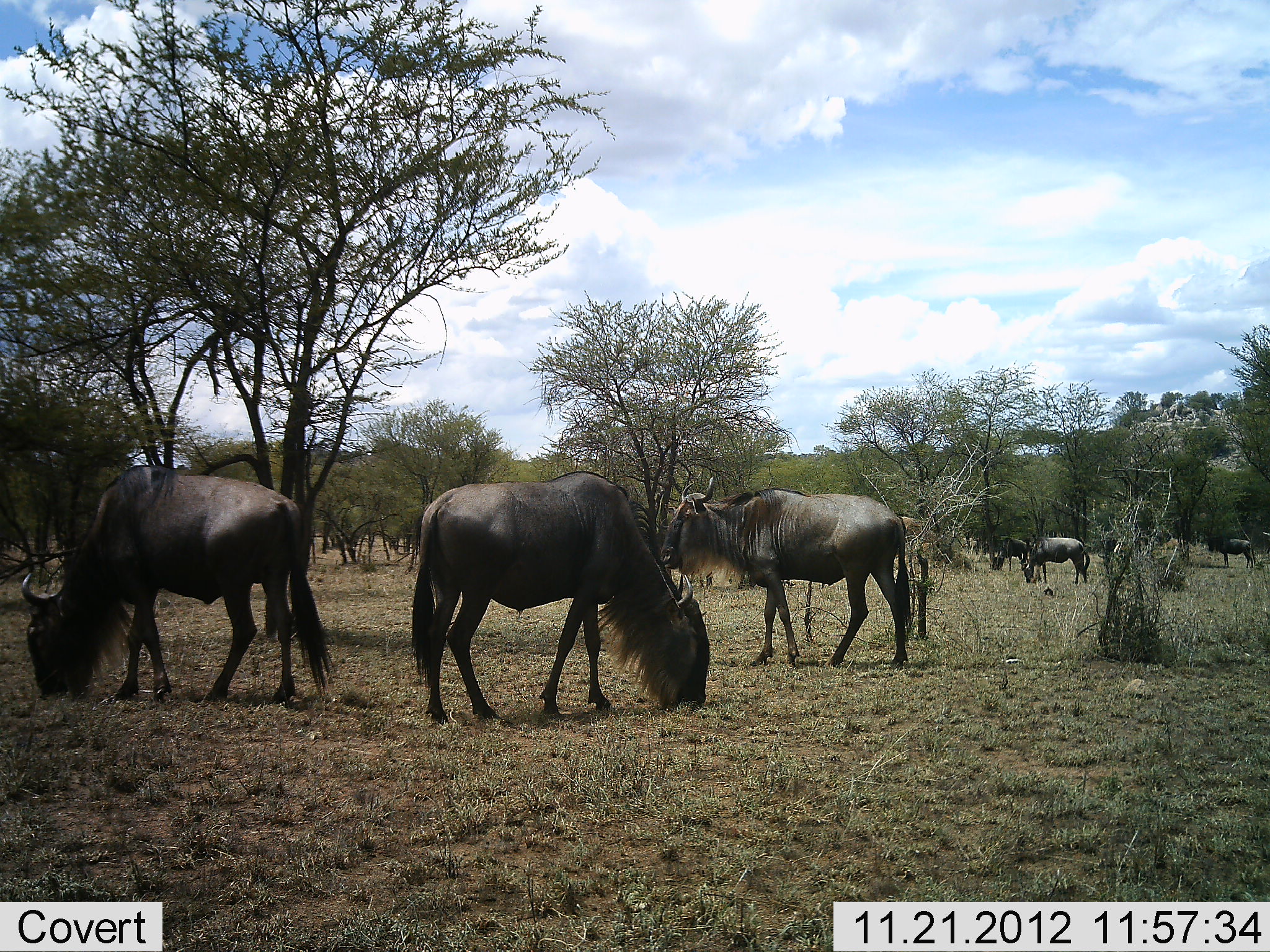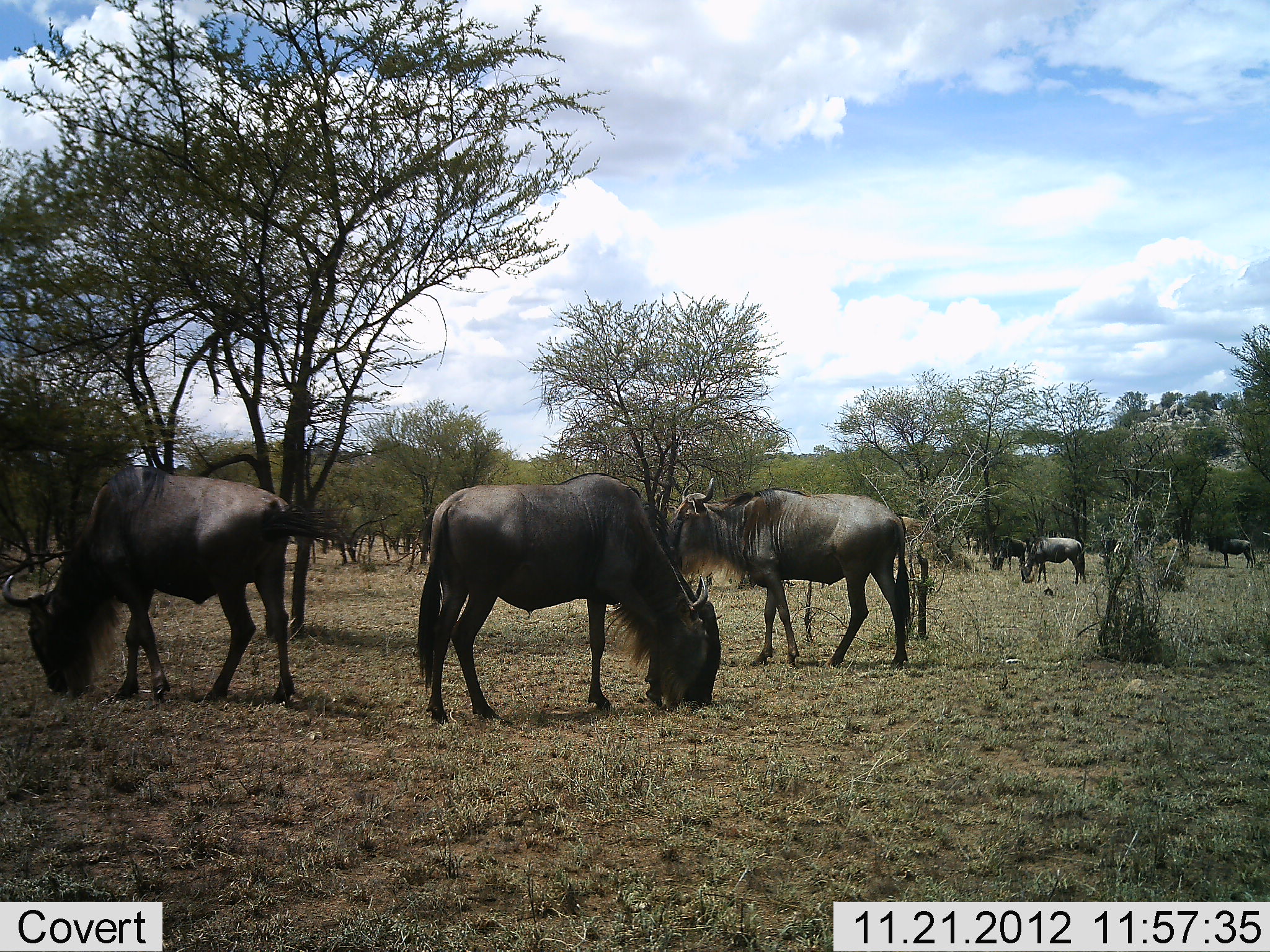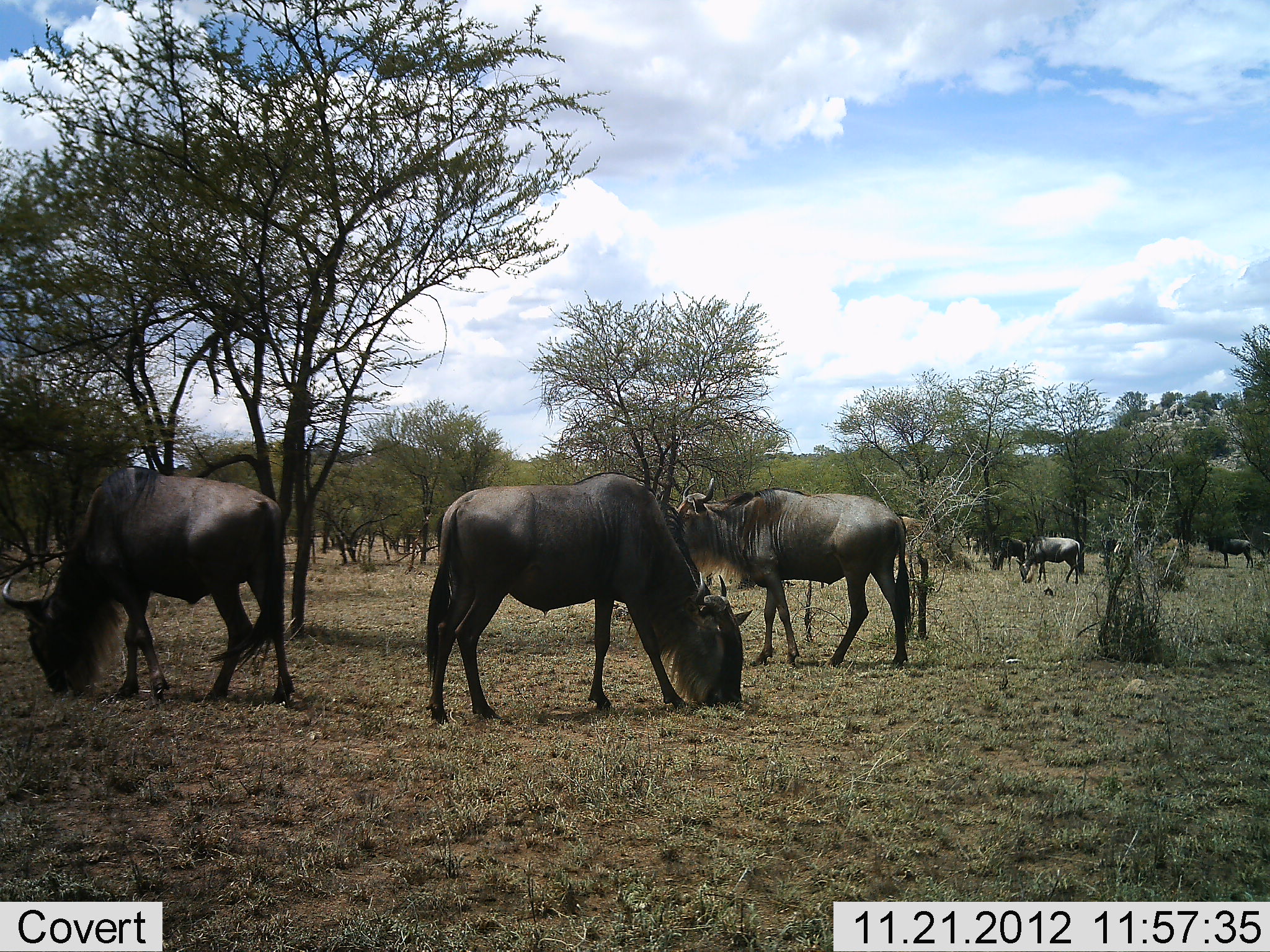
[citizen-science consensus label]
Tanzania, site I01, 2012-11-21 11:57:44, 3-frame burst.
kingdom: Animalia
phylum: Chordata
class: Mammalia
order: Artiodactyla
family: Bovidae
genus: Connochaetes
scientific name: Connochaetes taurinus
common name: blue wildebeest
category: wildebeest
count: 6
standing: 70%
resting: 0%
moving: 10%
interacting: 0%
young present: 0%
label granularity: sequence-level